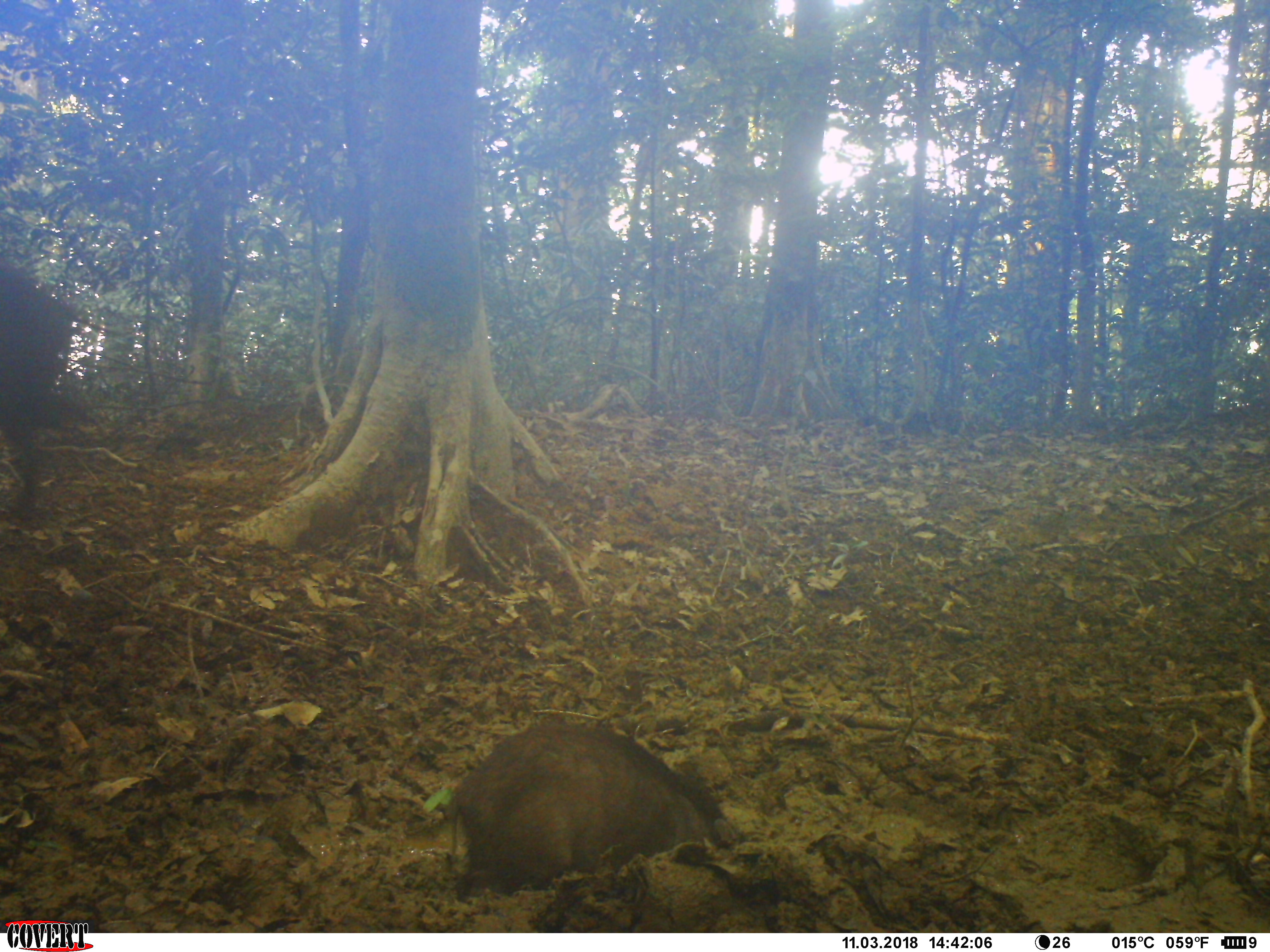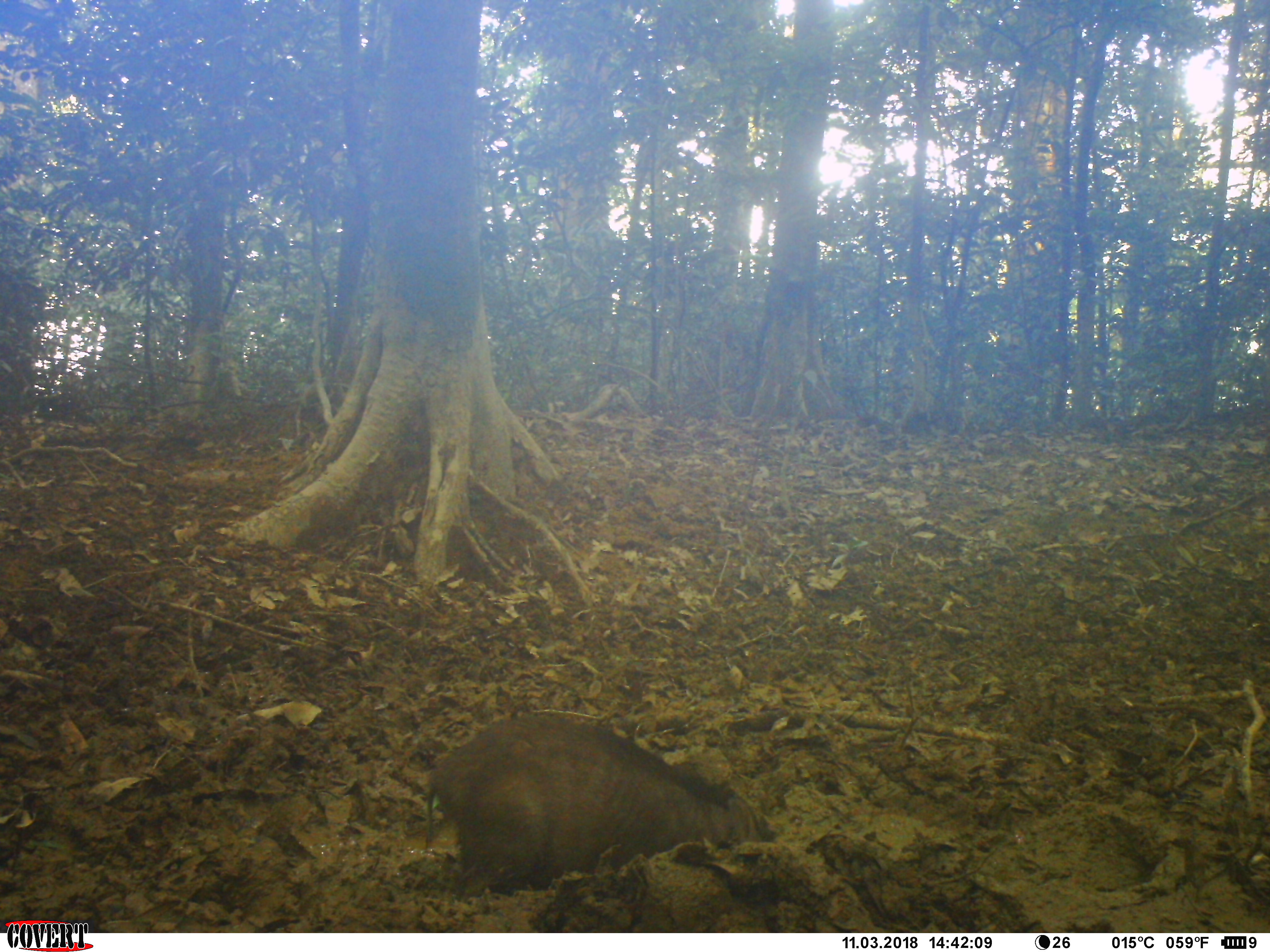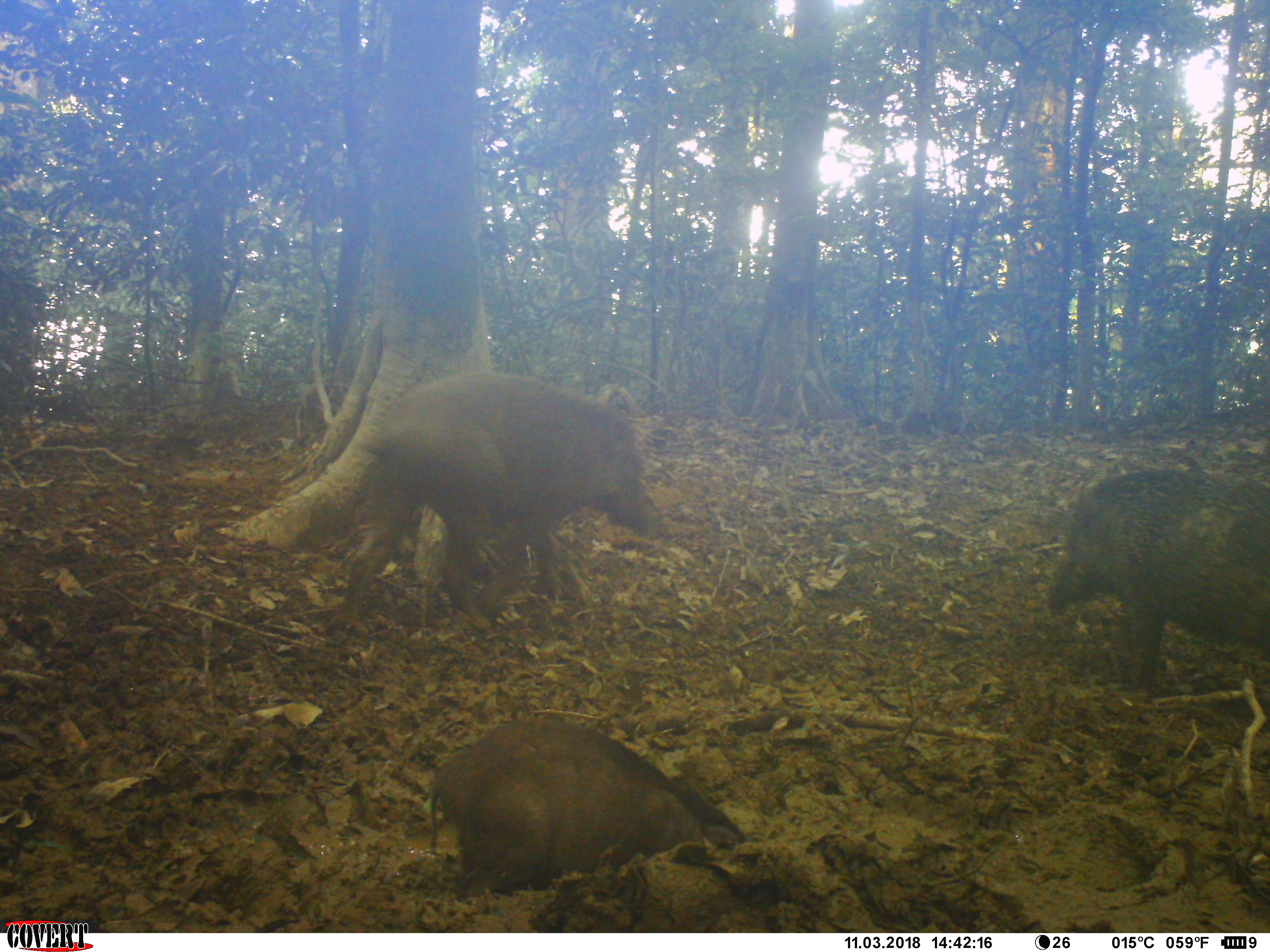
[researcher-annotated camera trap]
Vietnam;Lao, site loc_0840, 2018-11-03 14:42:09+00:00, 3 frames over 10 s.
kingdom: Animalia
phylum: Chordata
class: Mammalia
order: Artiodactyla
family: Suidae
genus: Sus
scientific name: Sus scrofa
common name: eurasian wild pig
Eurasian wild pig (Sus scrofa). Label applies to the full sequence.